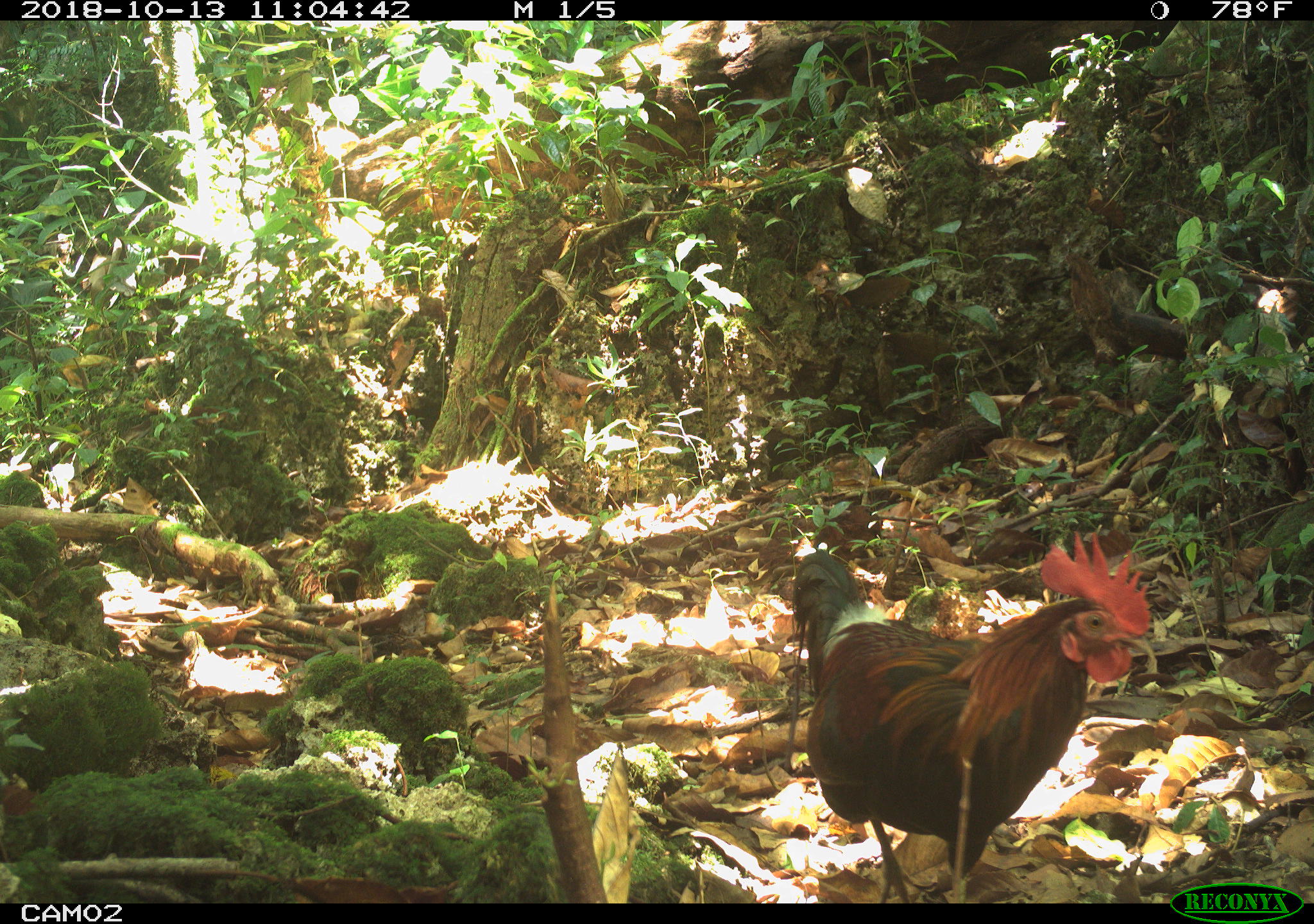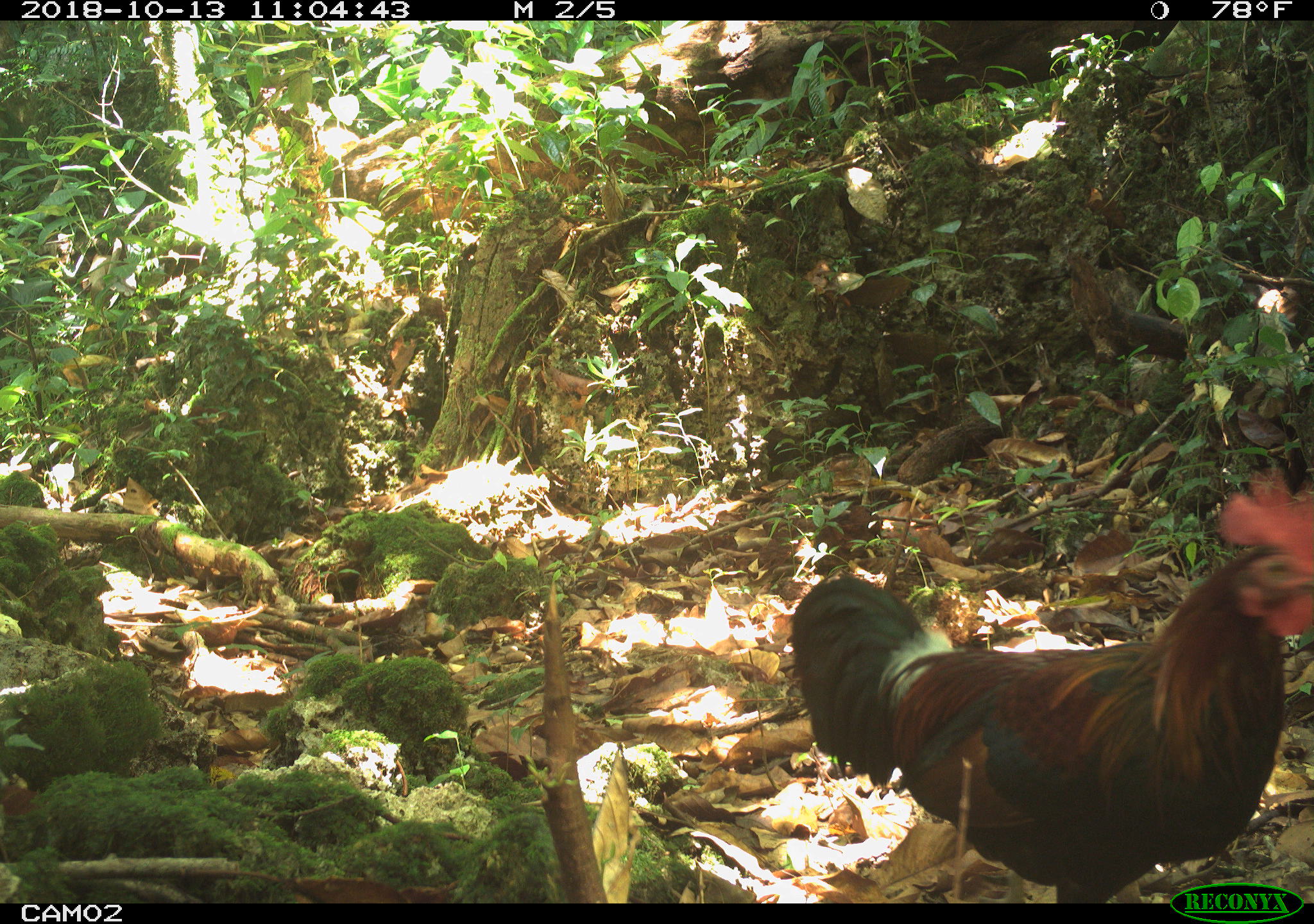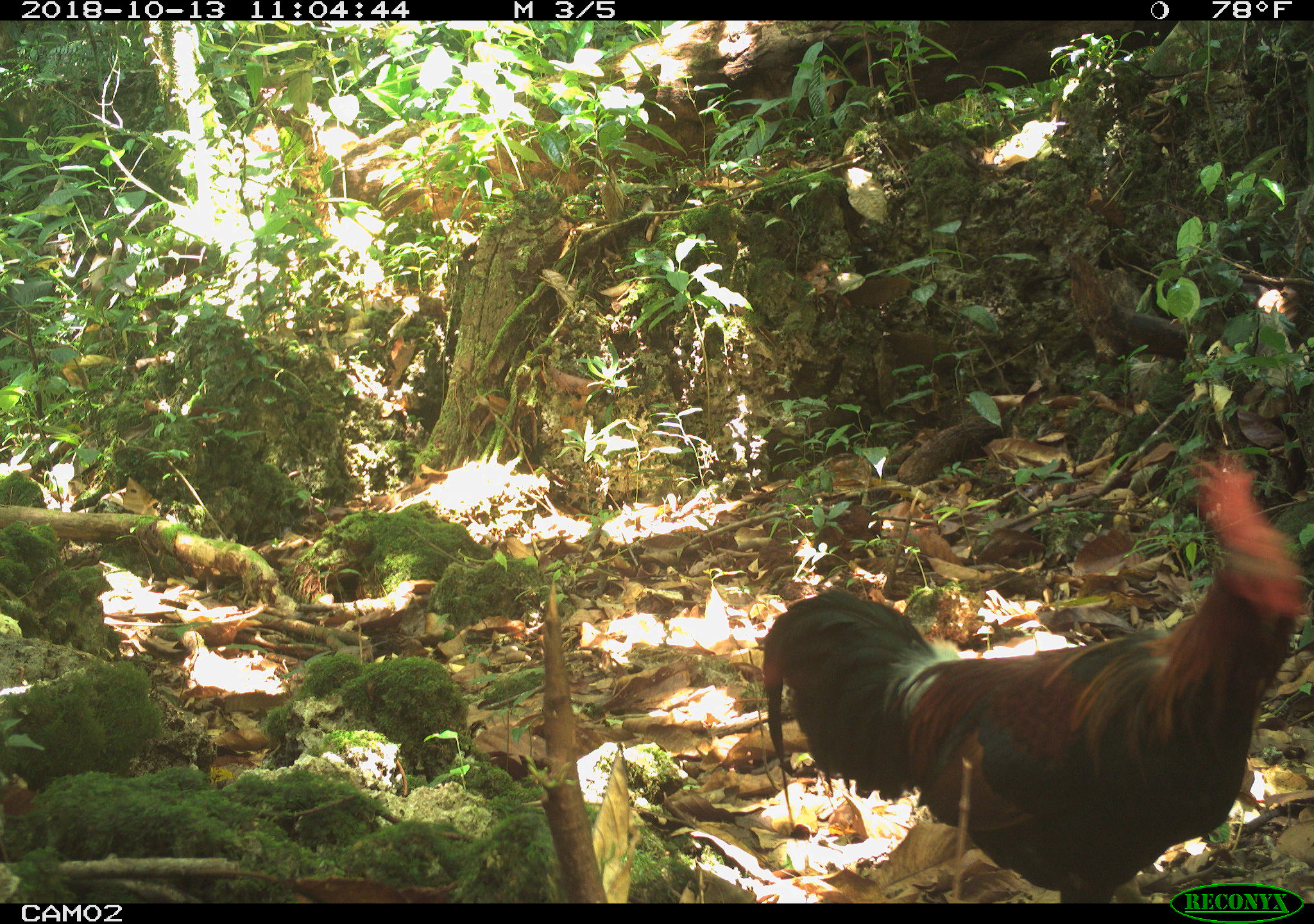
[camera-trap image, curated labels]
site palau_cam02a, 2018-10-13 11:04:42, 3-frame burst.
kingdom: Animalia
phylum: Chordata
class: Aves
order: Galliformes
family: Phasianidae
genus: Gallus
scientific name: Gallus gallus domesticus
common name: rooster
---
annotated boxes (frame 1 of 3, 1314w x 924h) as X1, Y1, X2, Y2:
rooster: 782, 529, 1159, 903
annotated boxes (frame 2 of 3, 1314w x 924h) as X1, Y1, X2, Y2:
rooster: 782, 453, 1314, 881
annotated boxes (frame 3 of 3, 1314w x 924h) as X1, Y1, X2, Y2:
rooster: 750, 445, 1314, 883